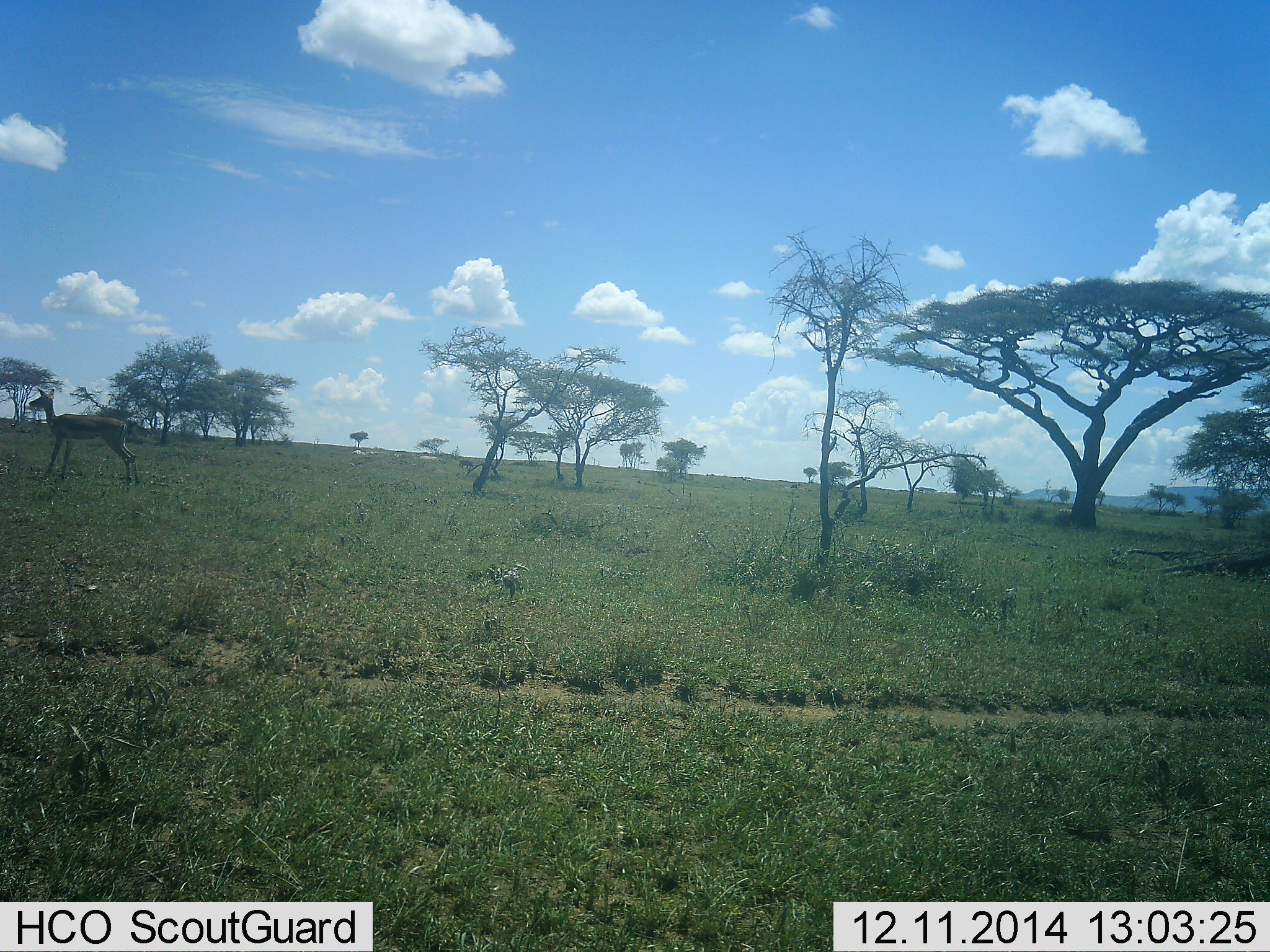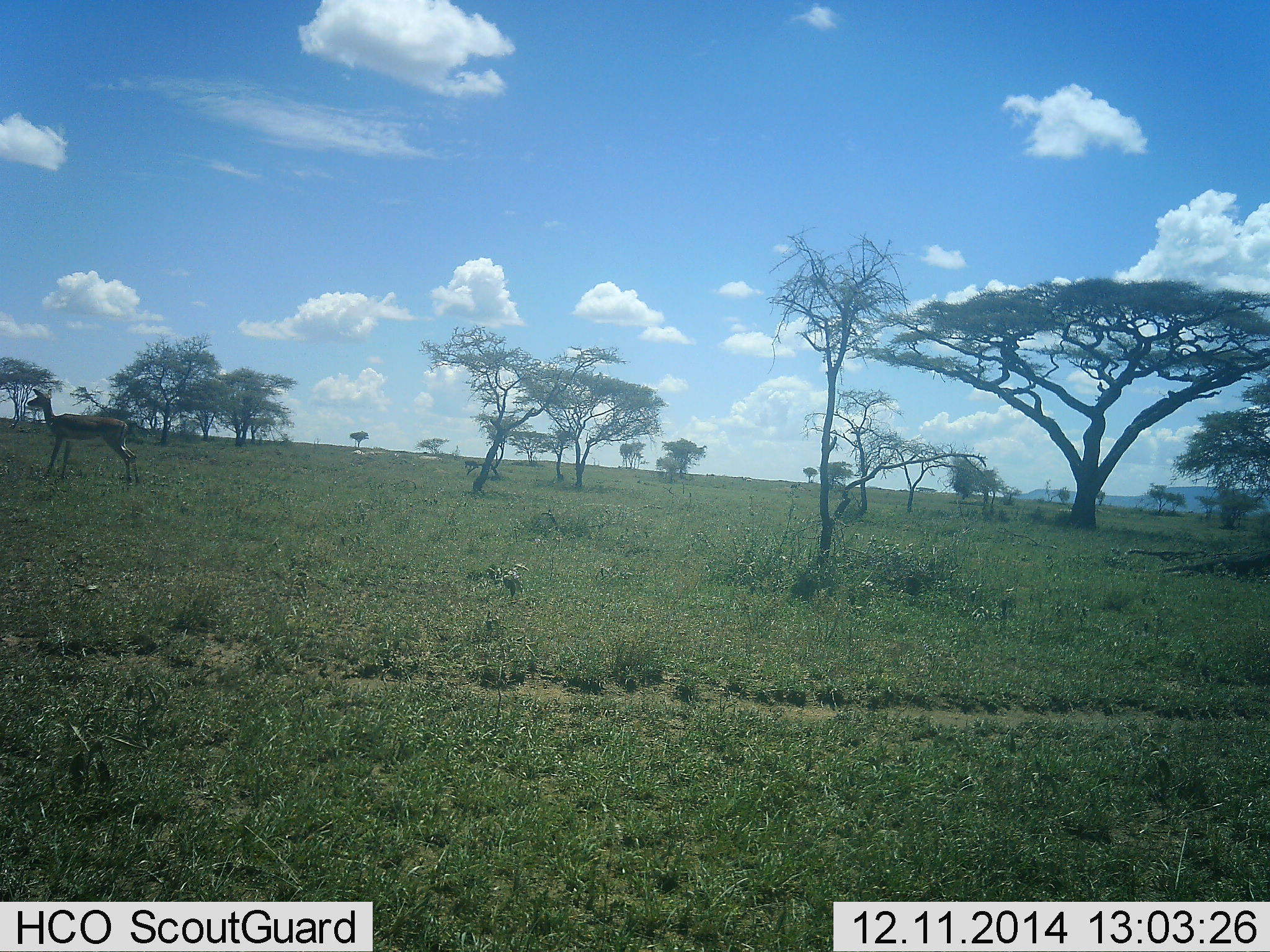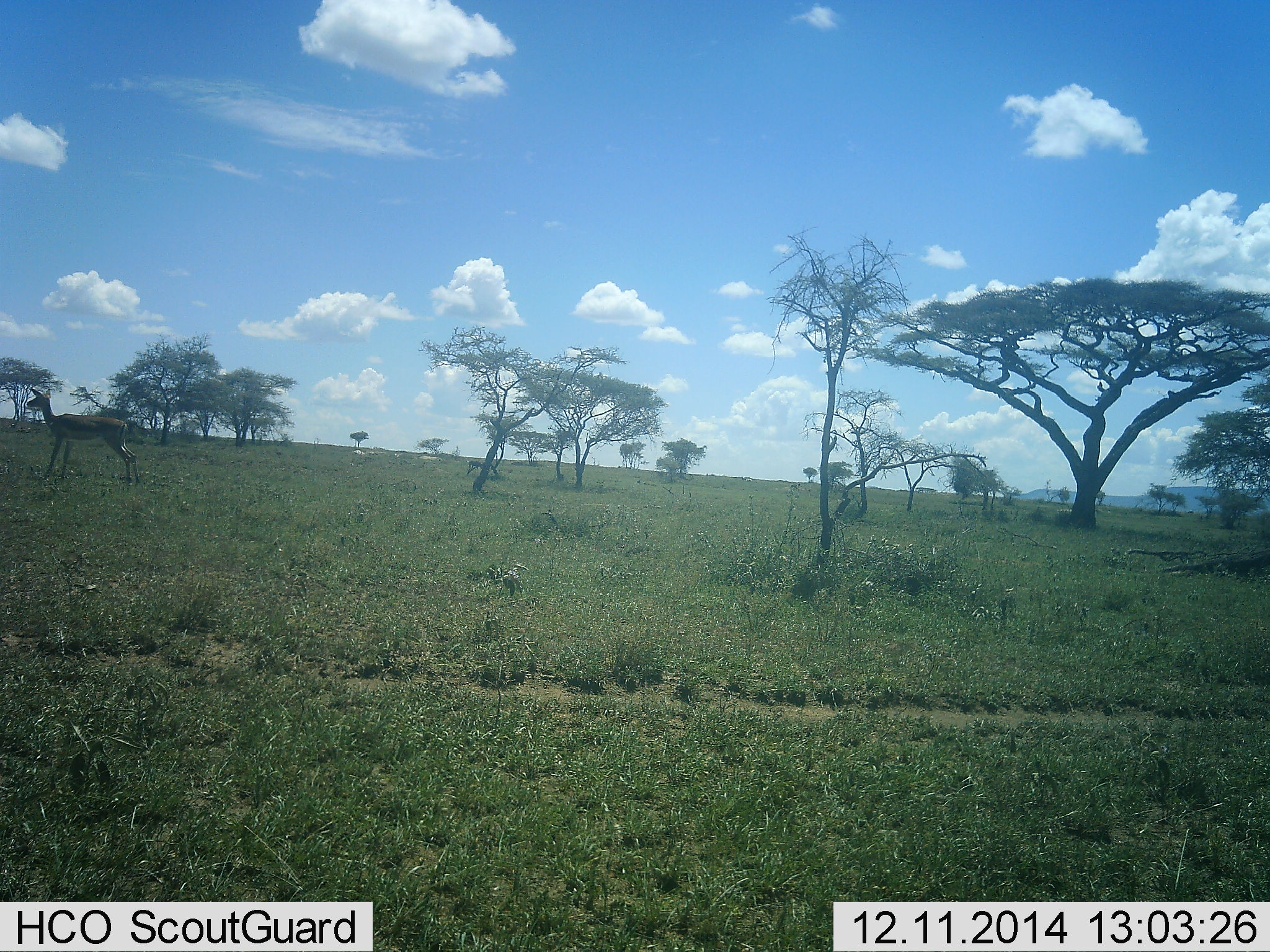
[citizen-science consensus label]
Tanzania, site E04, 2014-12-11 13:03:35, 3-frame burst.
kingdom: Animalia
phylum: Chordata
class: Mammalia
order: Artiodactyla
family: Bovidae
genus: Eudorcas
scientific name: Eudorcas thomsonii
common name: thomson's gazelle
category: gazellethomsons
Gazellethomsons (thomson's gazelle) (Eudorcas thomsonii), count 1. Behavior (volunteer vote fractions): standing 100%, resting 0%, moving 10%, interacting 0%. Young present (vote fraction): 0%. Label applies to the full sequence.